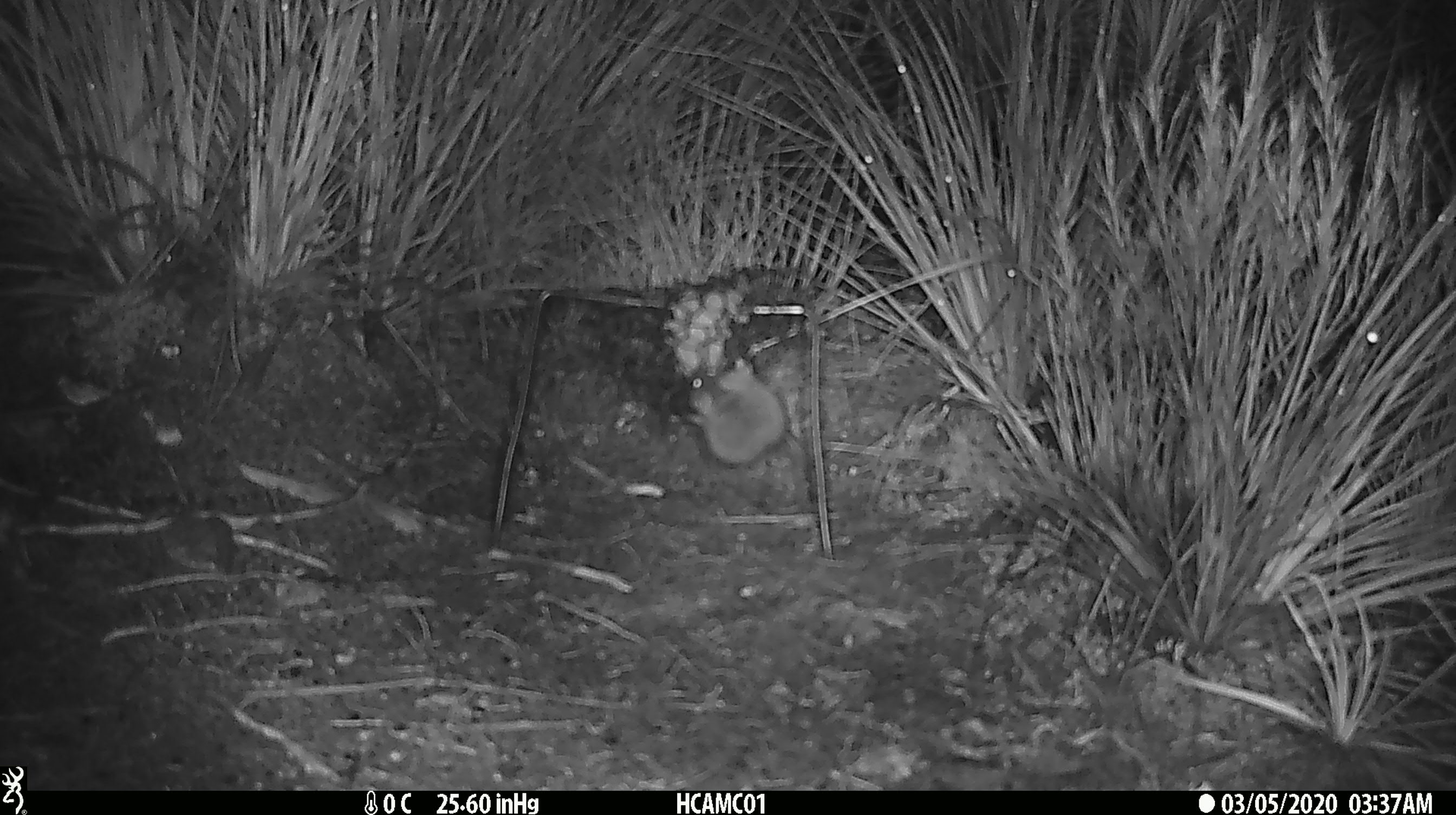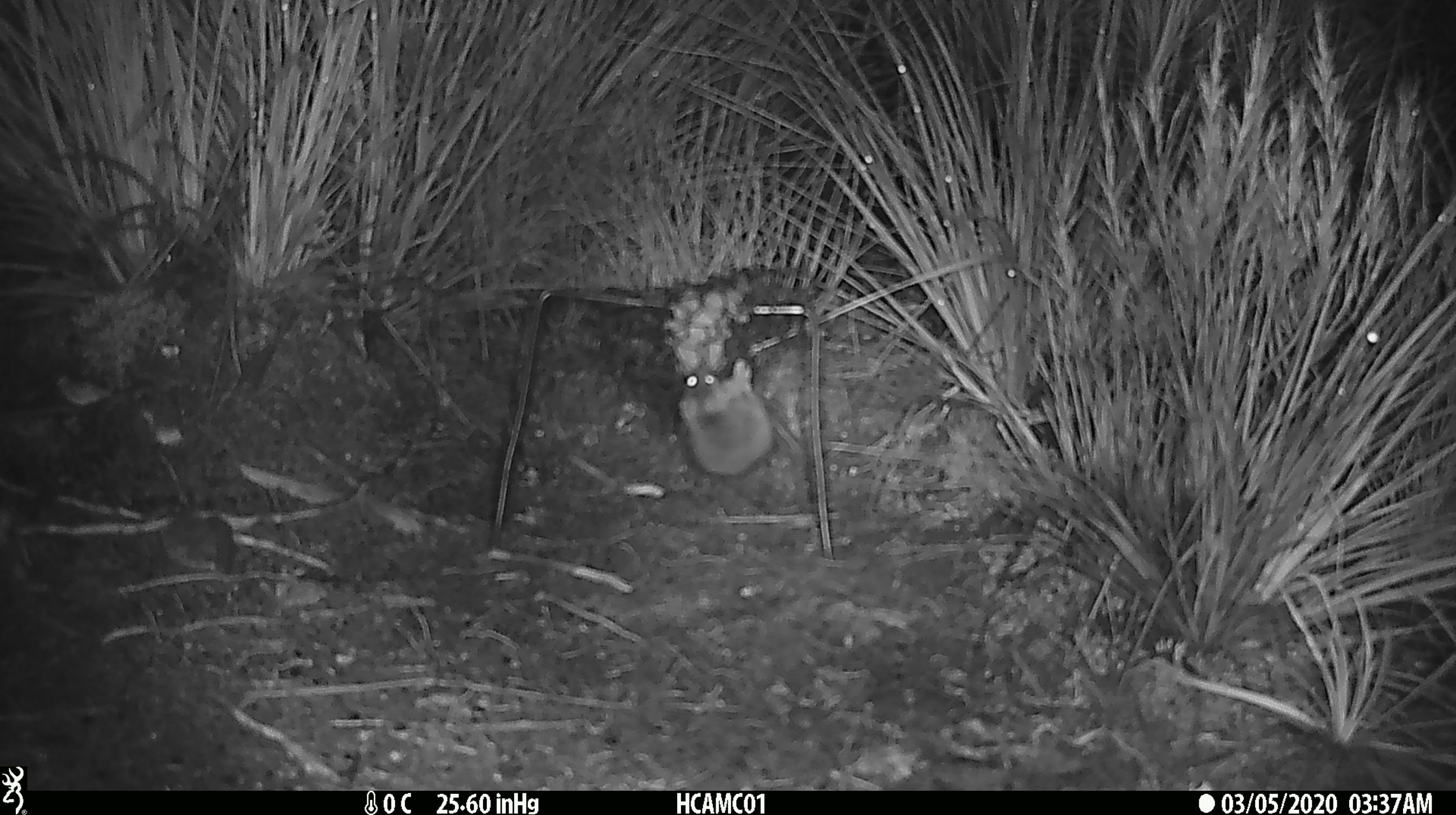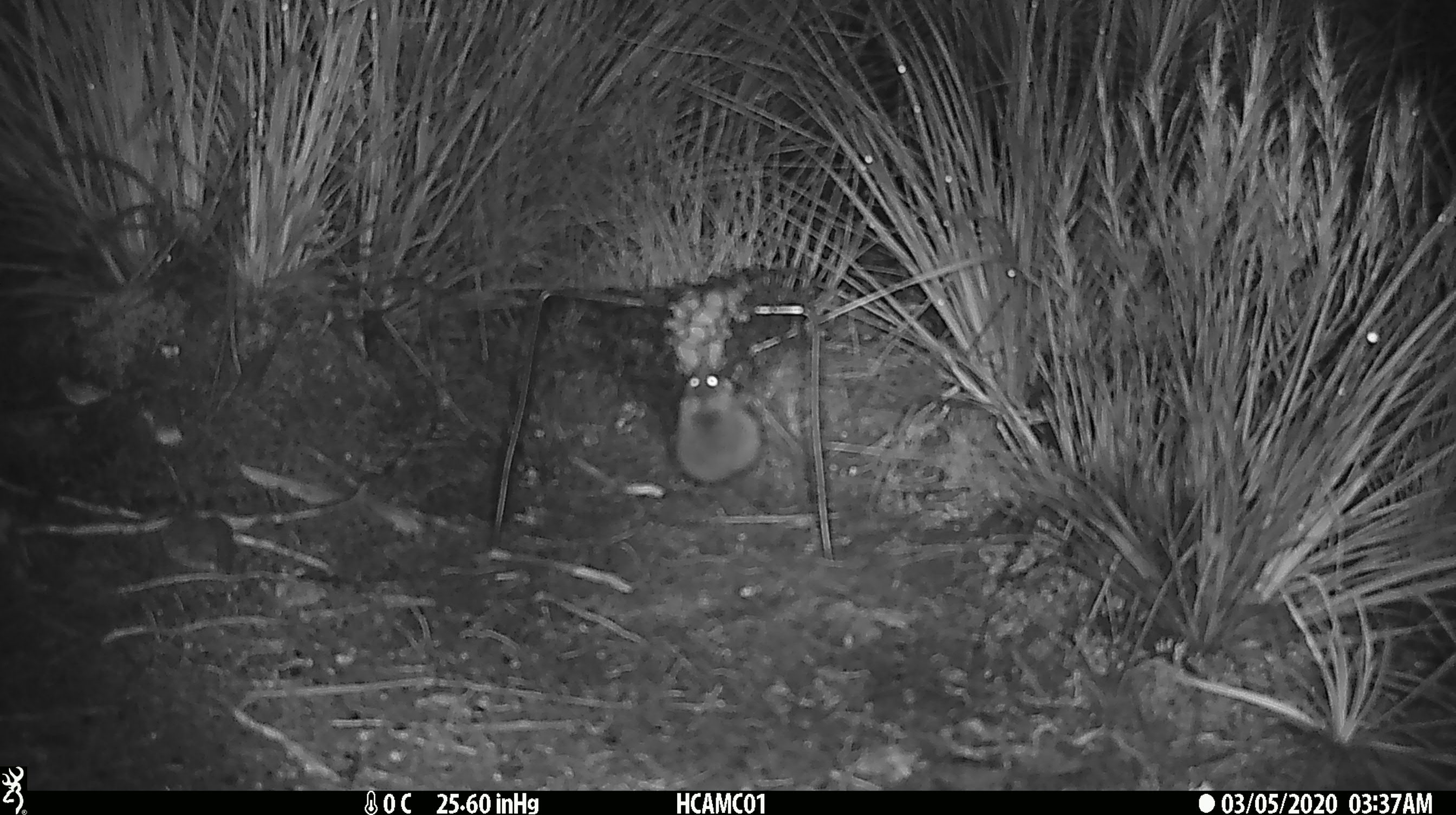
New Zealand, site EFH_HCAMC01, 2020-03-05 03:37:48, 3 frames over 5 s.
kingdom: Animalia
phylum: Chordata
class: Mammalia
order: Rodentia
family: Muridae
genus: Mus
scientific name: Mus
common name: mouse